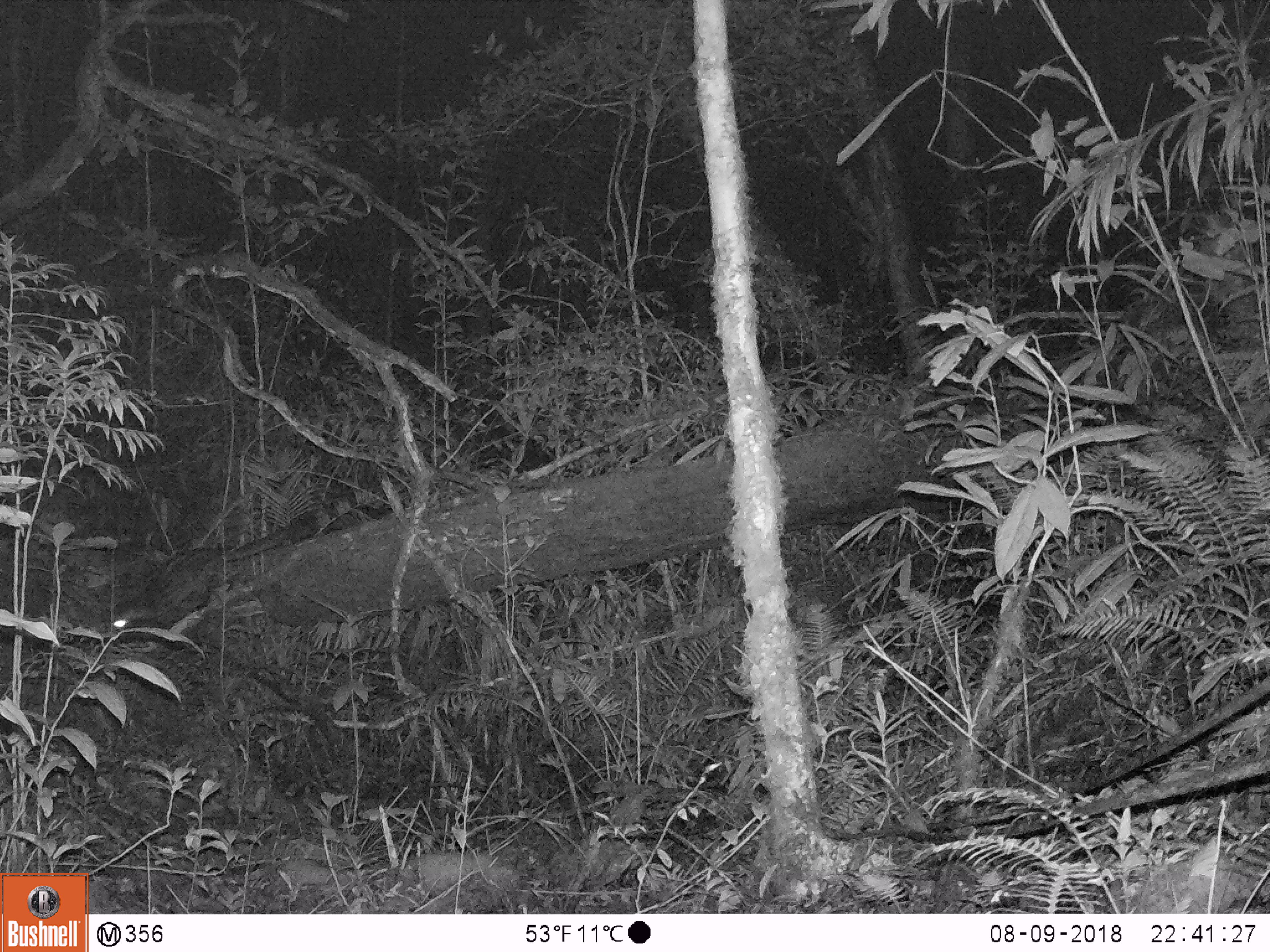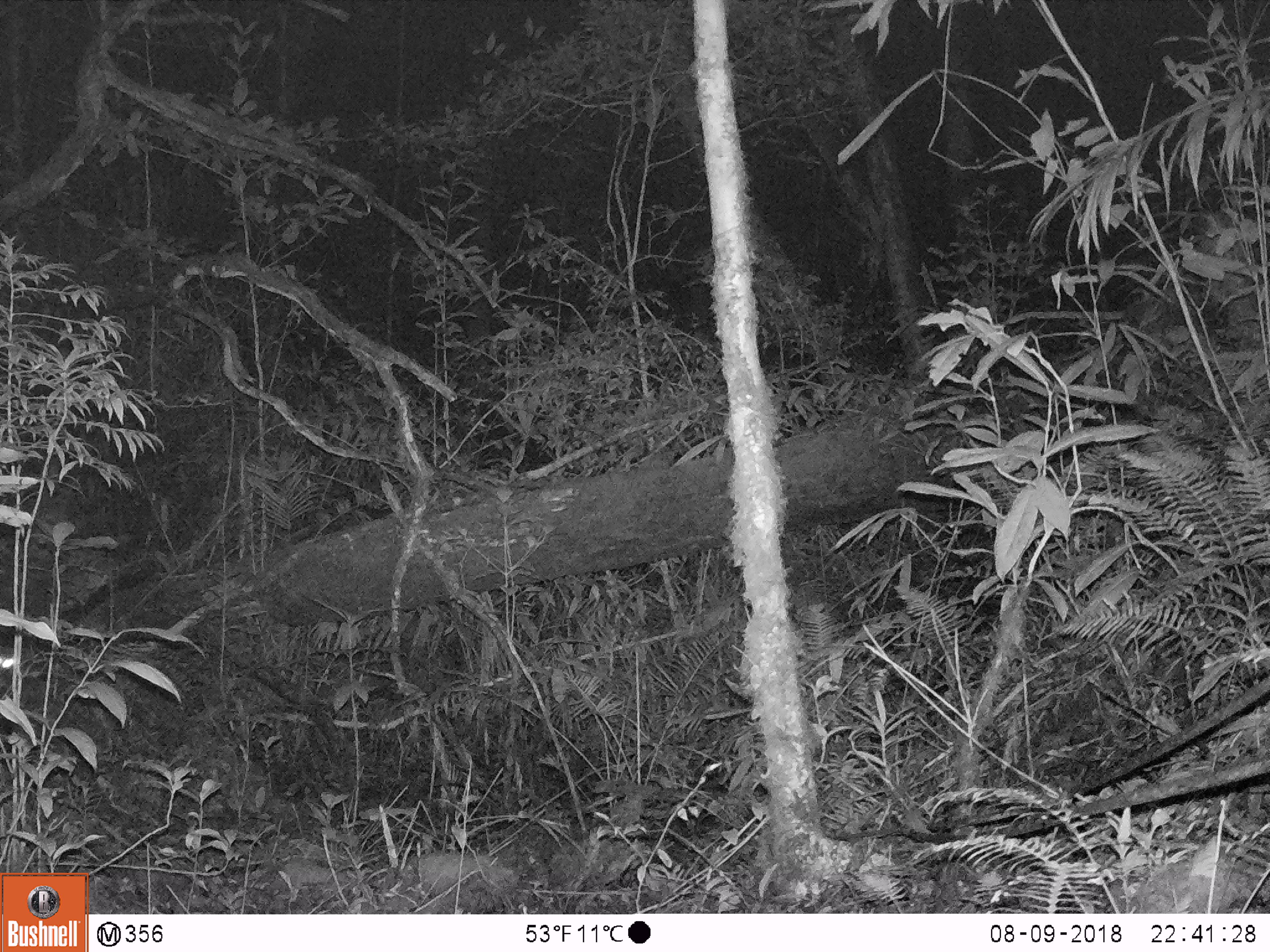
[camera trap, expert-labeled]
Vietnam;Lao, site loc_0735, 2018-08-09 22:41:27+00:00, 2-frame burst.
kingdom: Animalia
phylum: Chordata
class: Mammalia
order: Carnivora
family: Viverridae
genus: Paradoxurus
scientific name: Paradoxurus hermaphroditus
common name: common palm civet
Common palm civet (Paradoxurus hermaphroditus). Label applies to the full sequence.